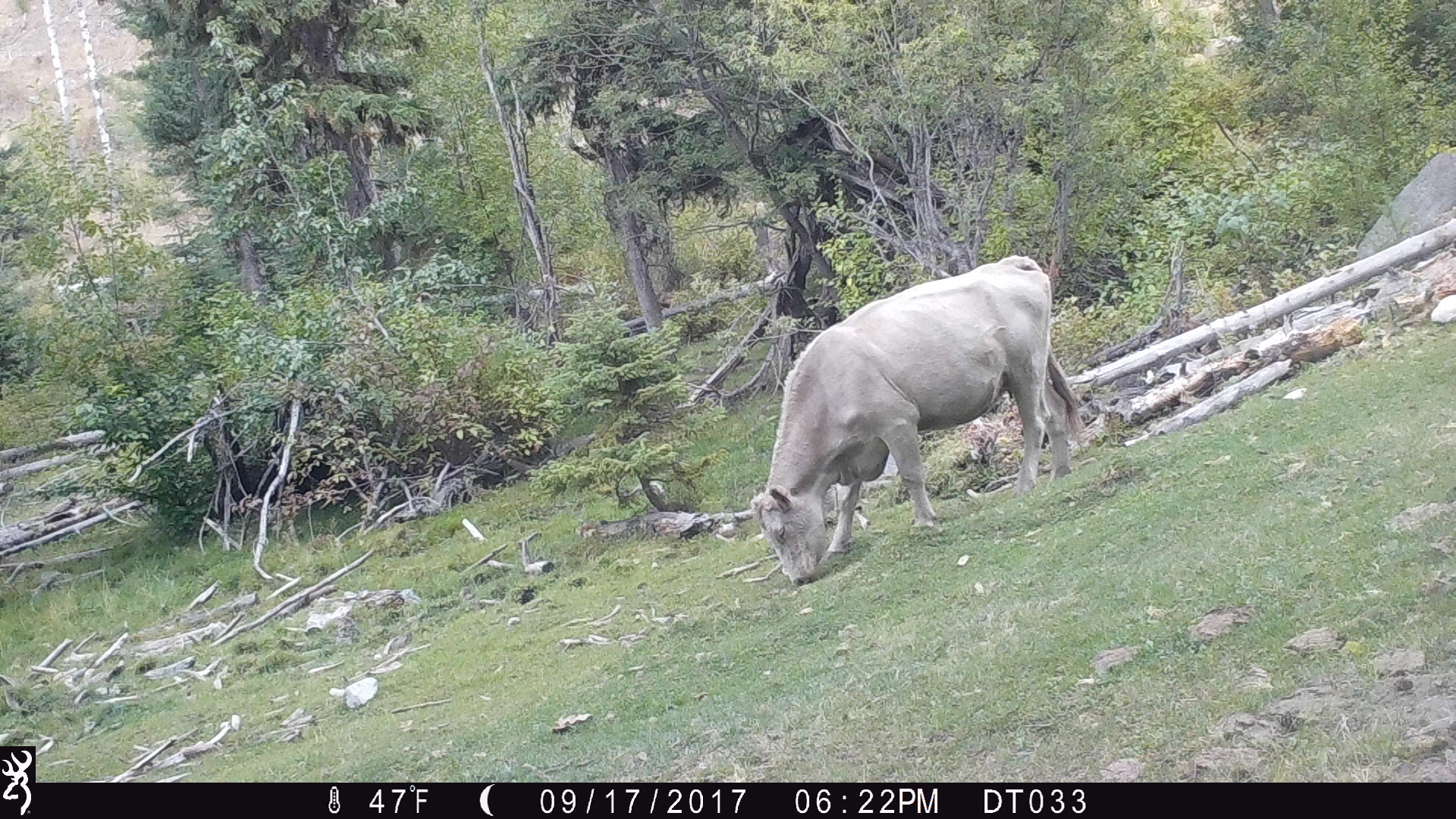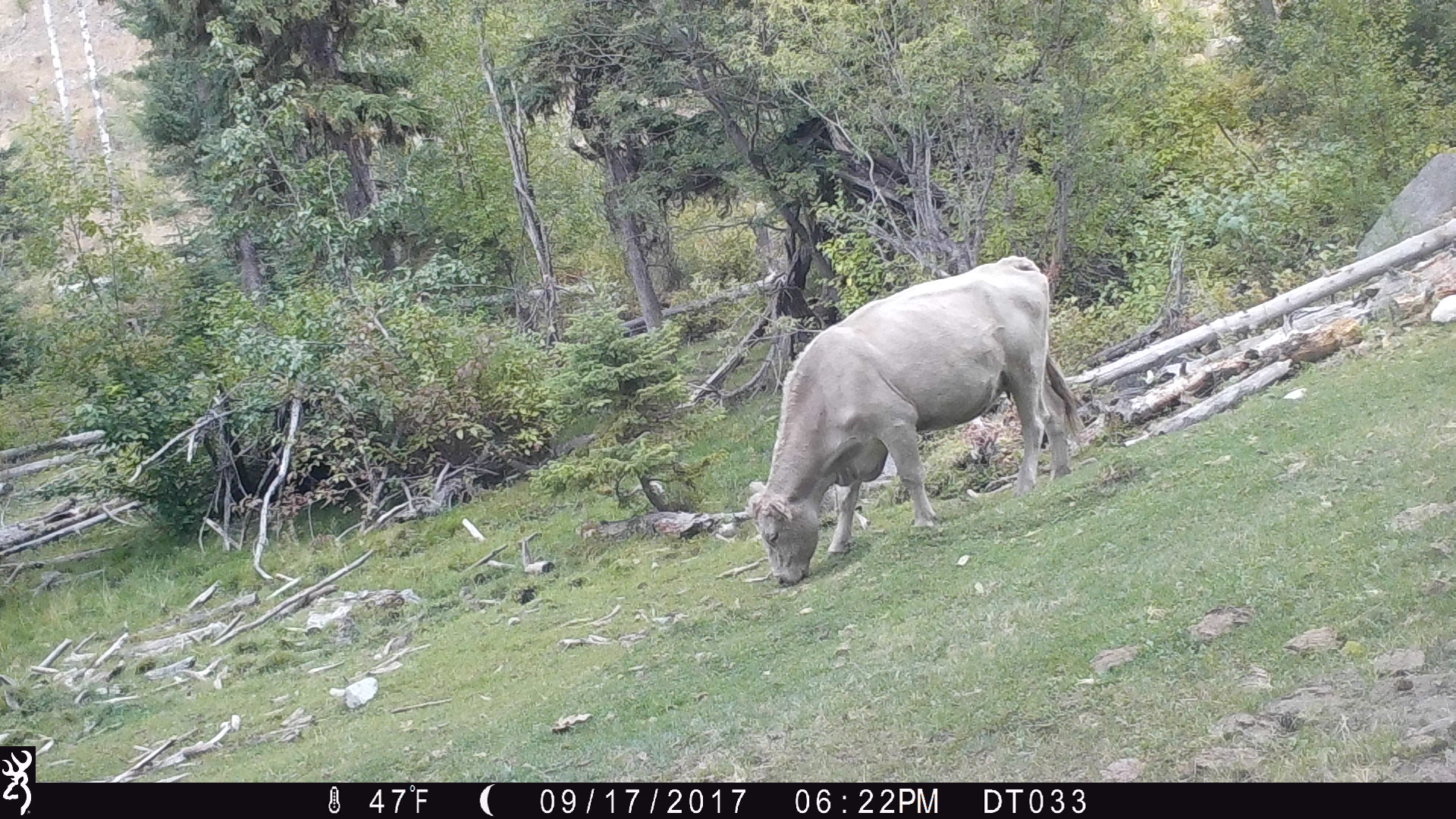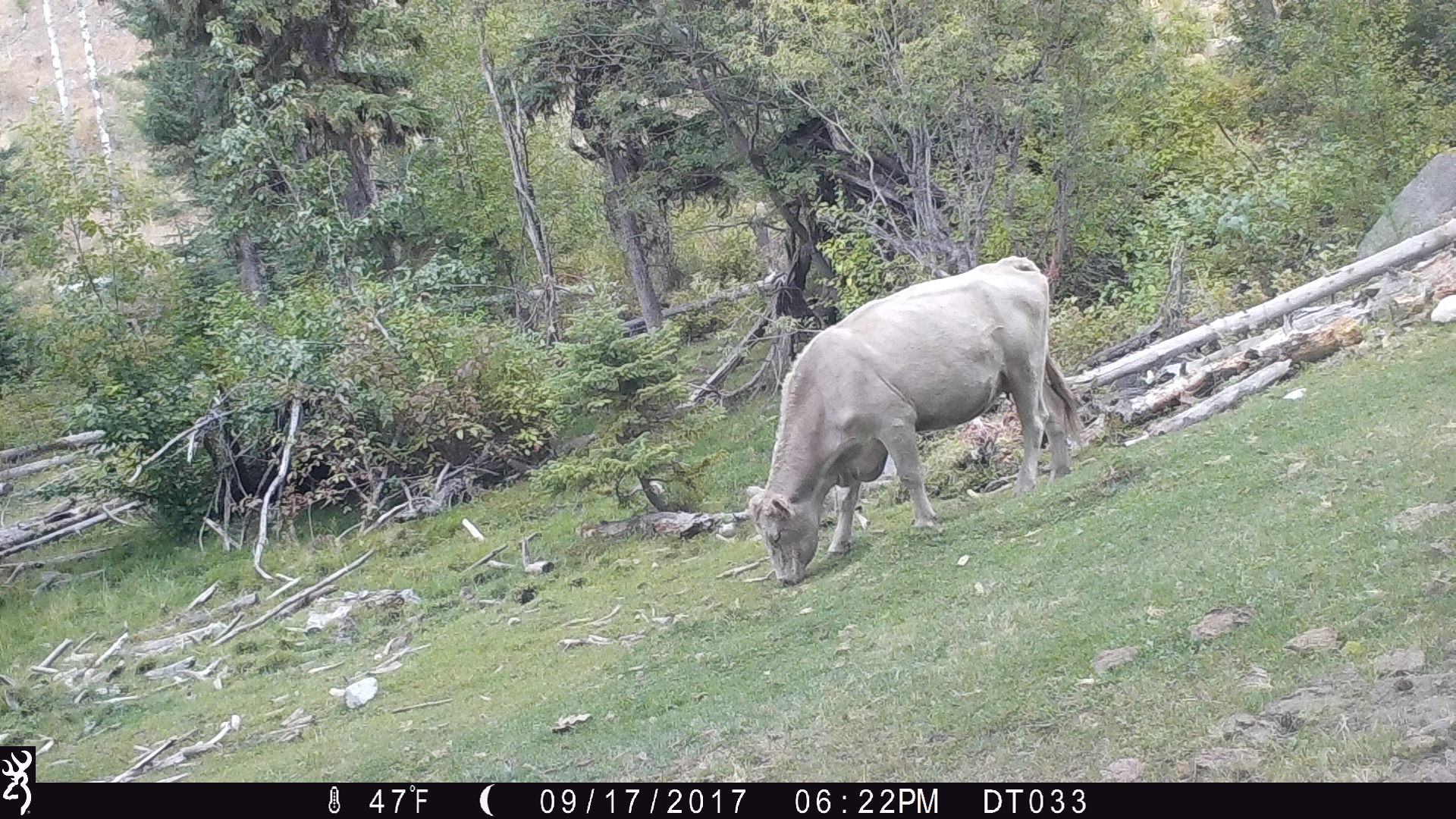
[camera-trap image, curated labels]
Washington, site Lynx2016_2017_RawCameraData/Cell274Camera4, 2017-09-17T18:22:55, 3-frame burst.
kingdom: Animalia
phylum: Chordata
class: Mammalia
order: Artiodactyla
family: Bovidae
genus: Bos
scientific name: Bos taurus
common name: domestic cattle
Domestic cattle (Bos taurus). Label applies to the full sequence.